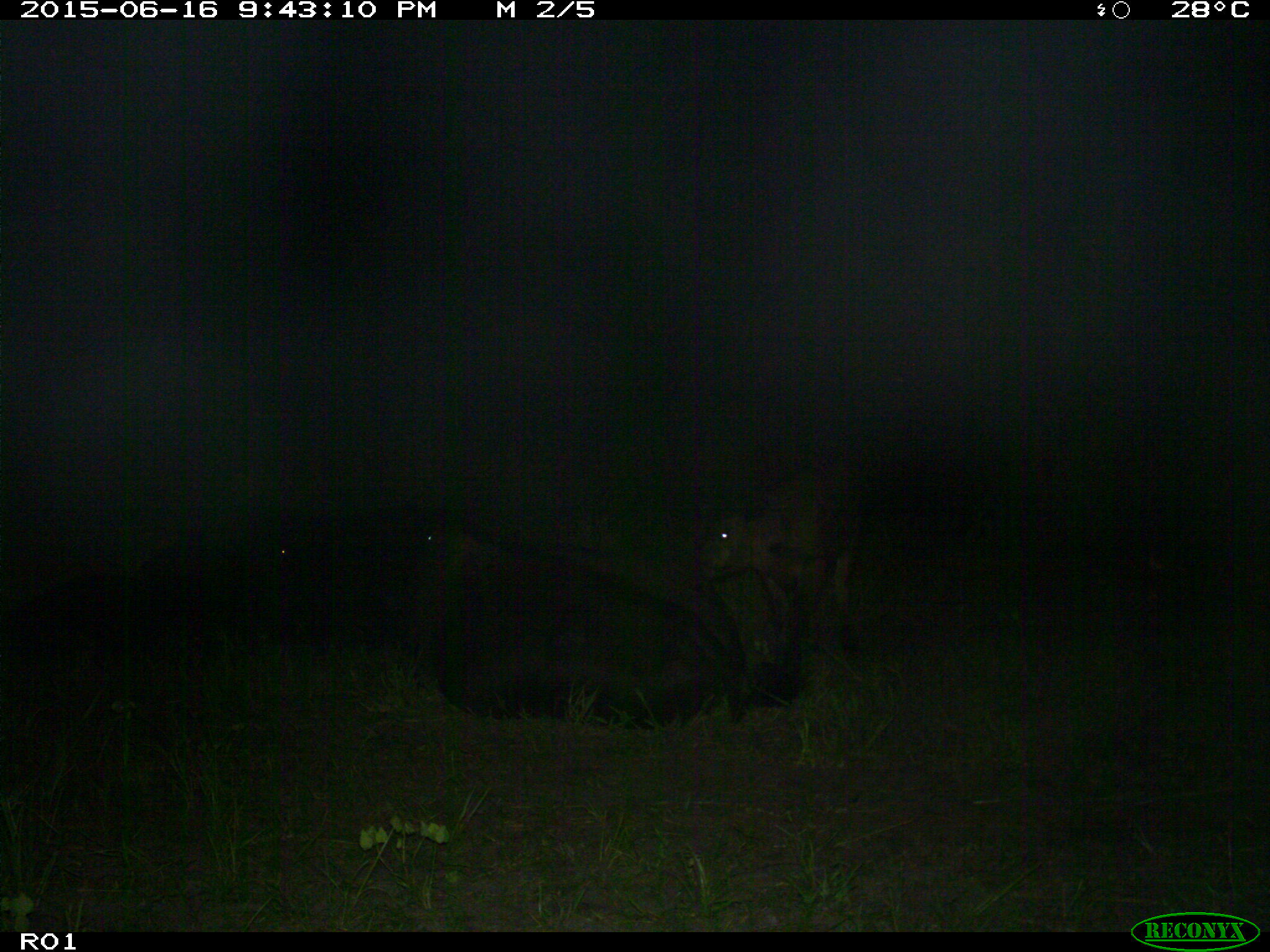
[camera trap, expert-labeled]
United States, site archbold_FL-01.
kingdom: Animalia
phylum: Chordata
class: Mammalia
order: Artiodactyla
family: Bovidae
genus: Bos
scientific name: Bos taurus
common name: domestic cow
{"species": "Bos taurus (domestic cow)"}